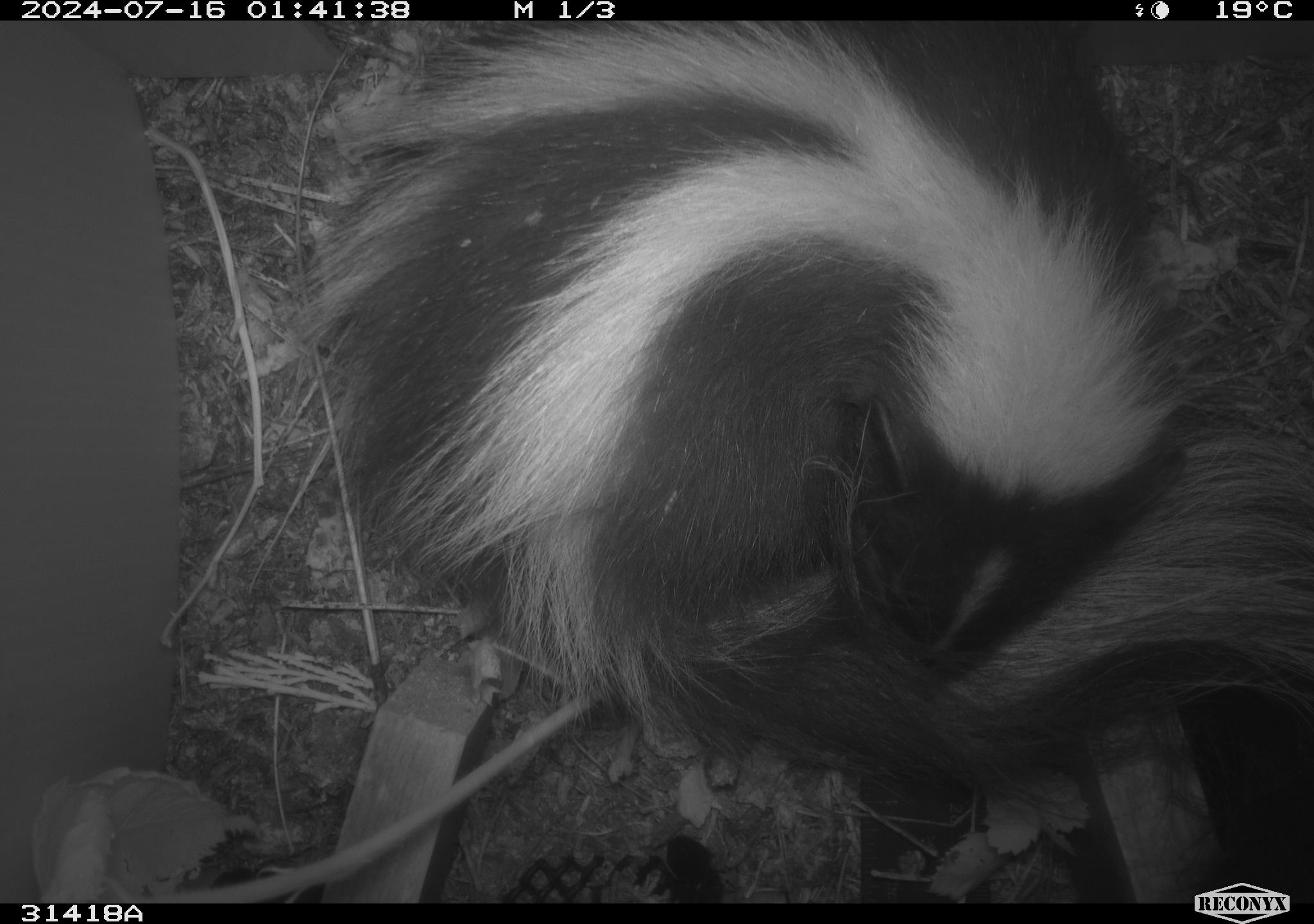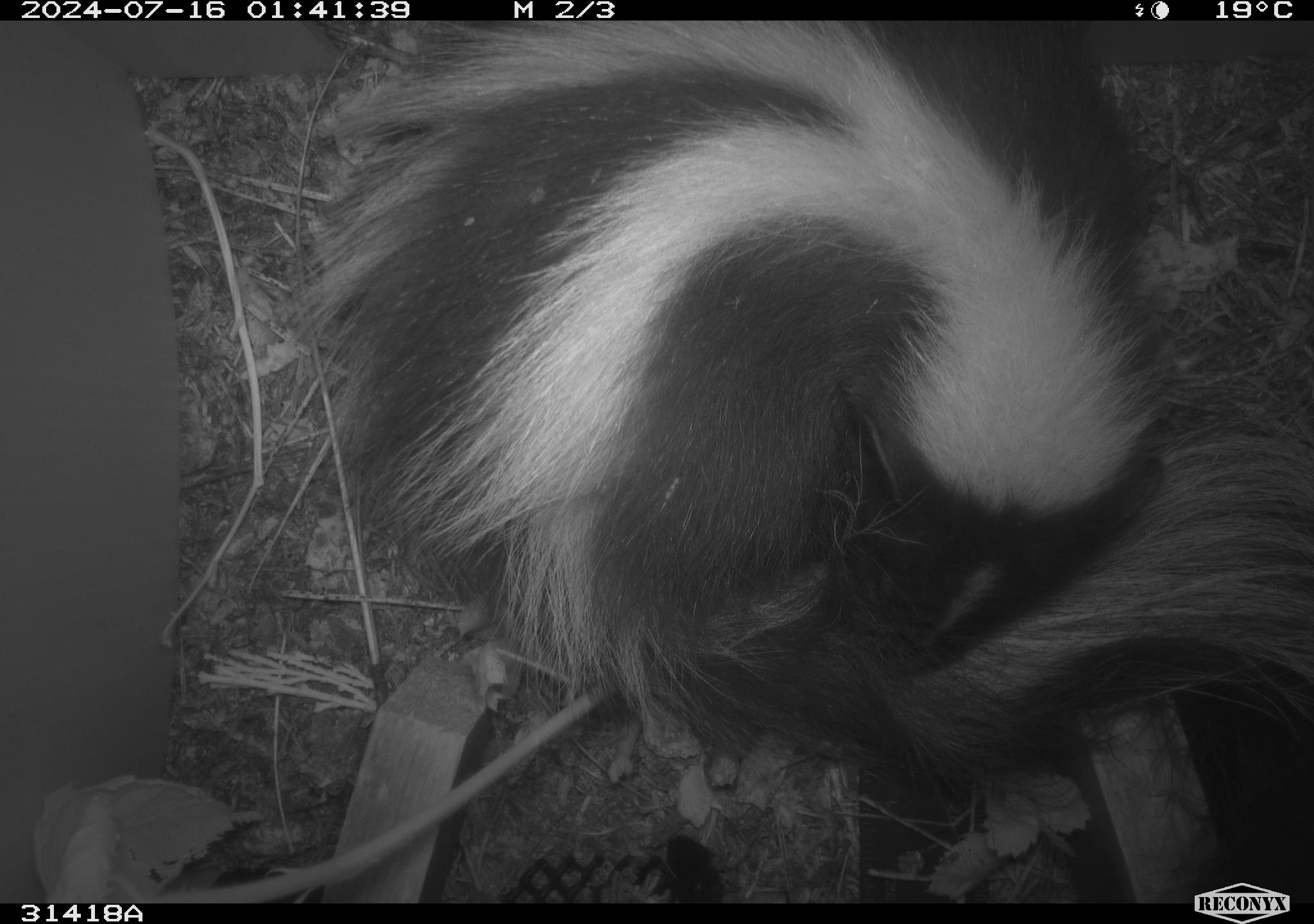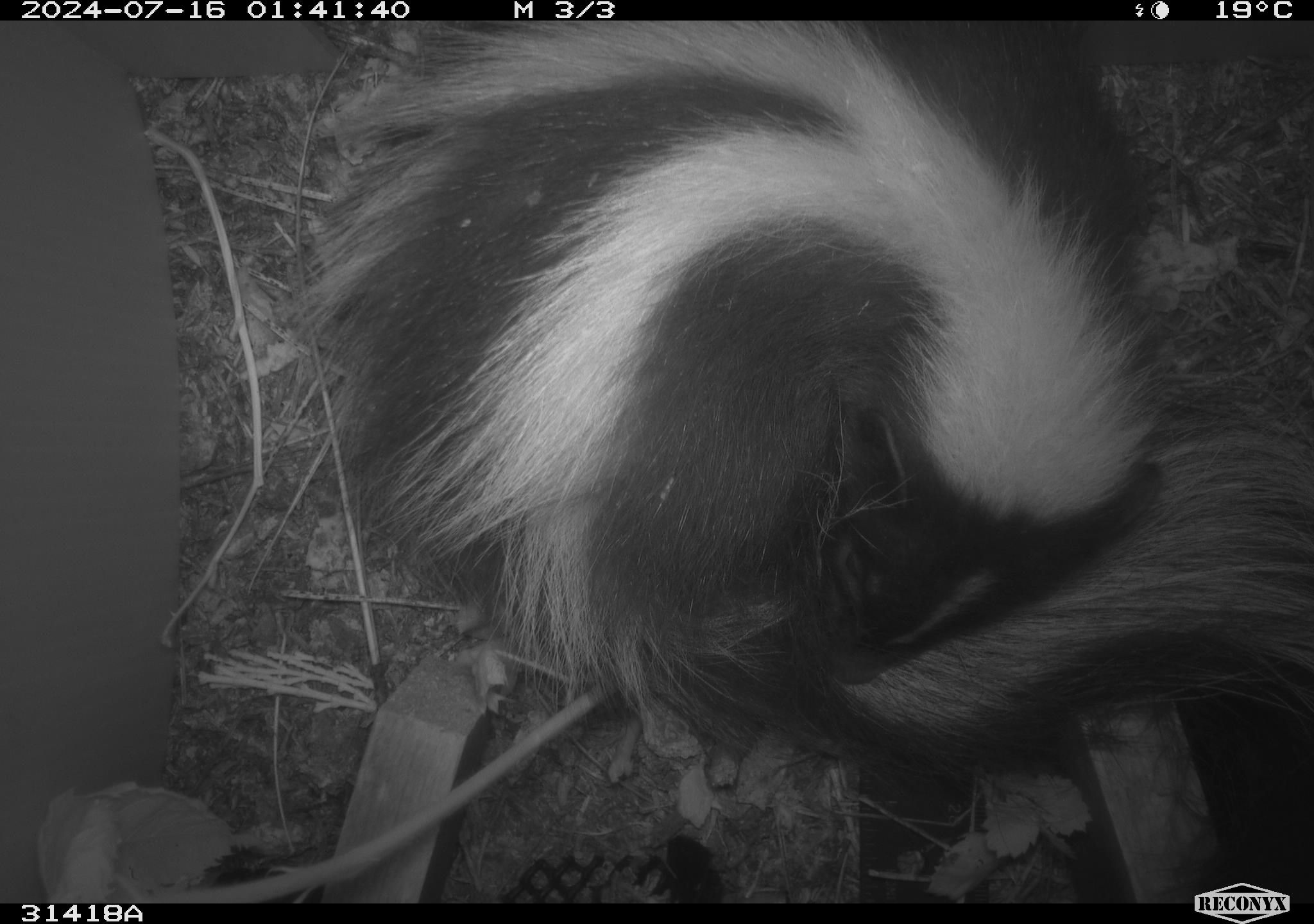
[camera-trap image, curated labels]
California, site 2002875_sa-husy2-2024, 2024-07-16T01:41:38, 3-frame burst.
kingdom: Animalia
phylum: Chordata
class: Mammalia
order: Carnivora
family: Mephitidae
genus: Mephitis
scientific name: Mephitis mephitis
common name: striped skunk